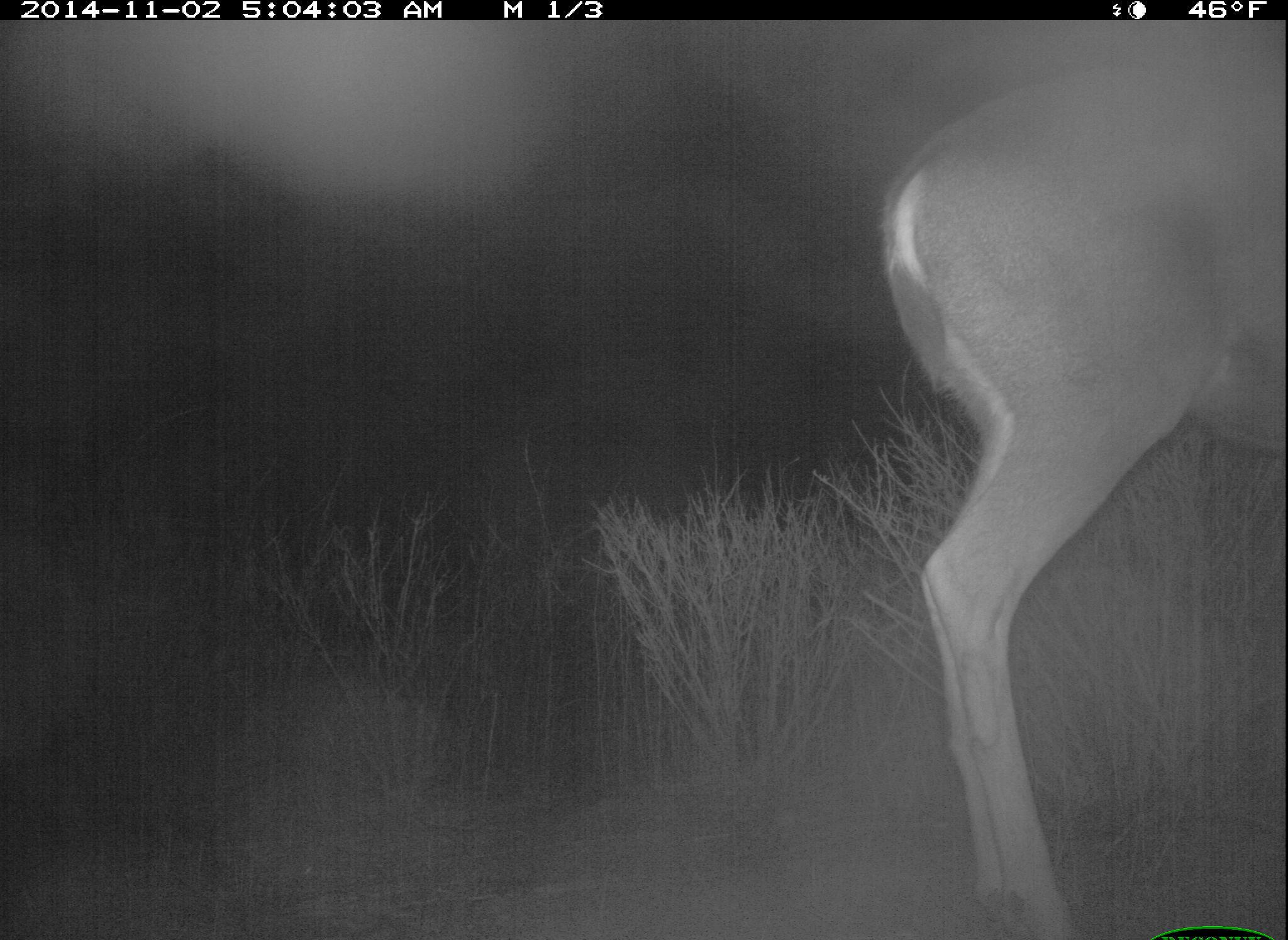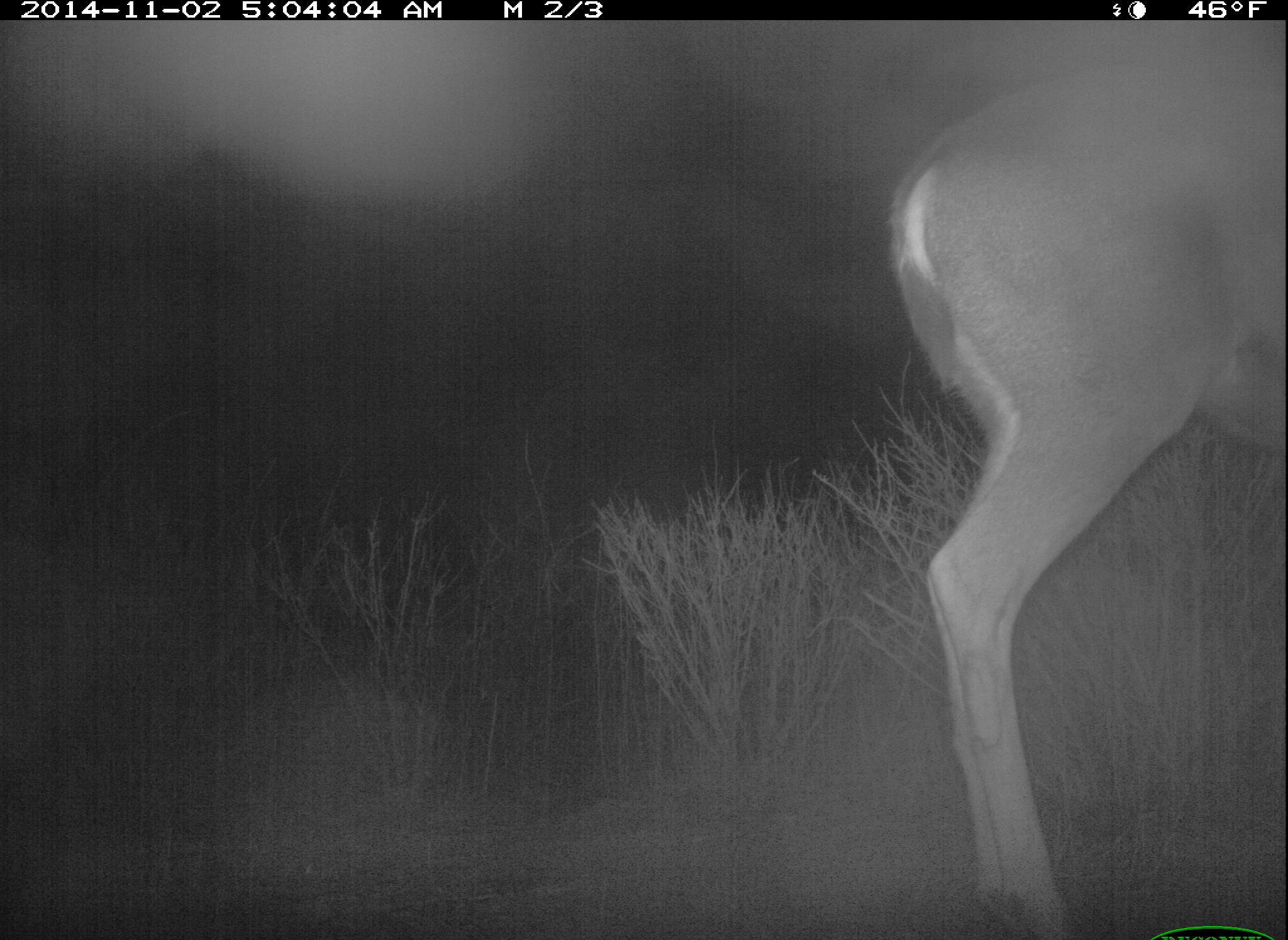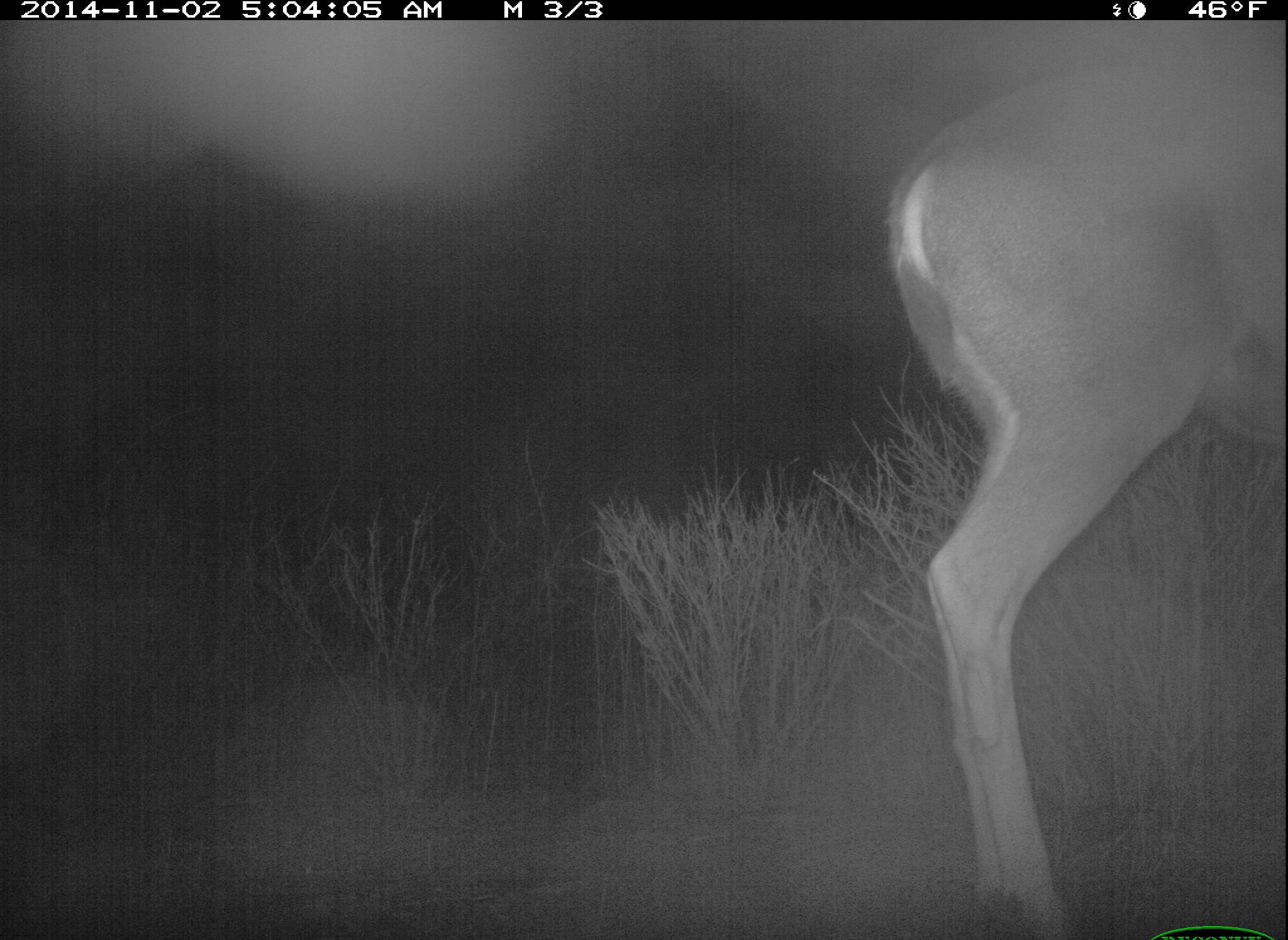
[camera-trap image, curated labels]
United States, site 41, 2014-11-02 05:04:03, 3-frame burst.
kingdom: Animalia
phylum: Chordata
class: Mammalia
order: Artiodactyla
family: Cervidae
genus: Odocoileus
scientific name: Odocoileus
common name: deer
Deer (Odocoileus).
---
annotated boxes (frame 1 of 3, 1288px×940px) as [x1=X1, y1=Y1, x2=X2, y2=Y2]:
deer: [x1=877, y1=48, x2=1288, y2=940]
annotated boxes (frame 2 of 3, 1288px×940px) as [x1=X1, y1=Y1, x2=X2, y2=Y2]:
deer: [x1=881, y1=63, x2=1288, y2=940]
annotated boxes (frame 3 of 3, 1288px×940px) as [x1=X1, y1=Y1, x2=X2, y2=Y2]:
deer: [x1=879, y1=62, x2=1288, y2=940]